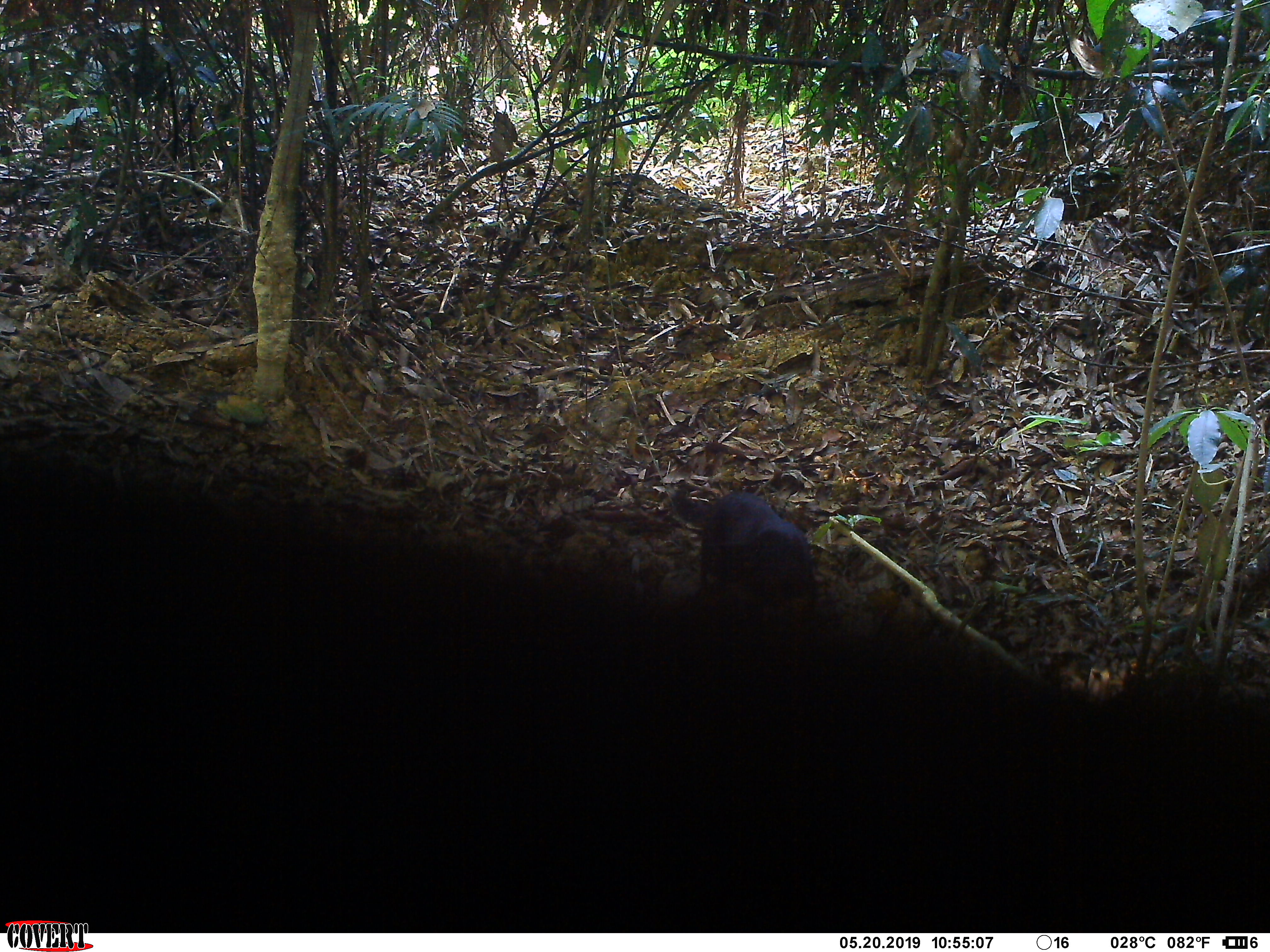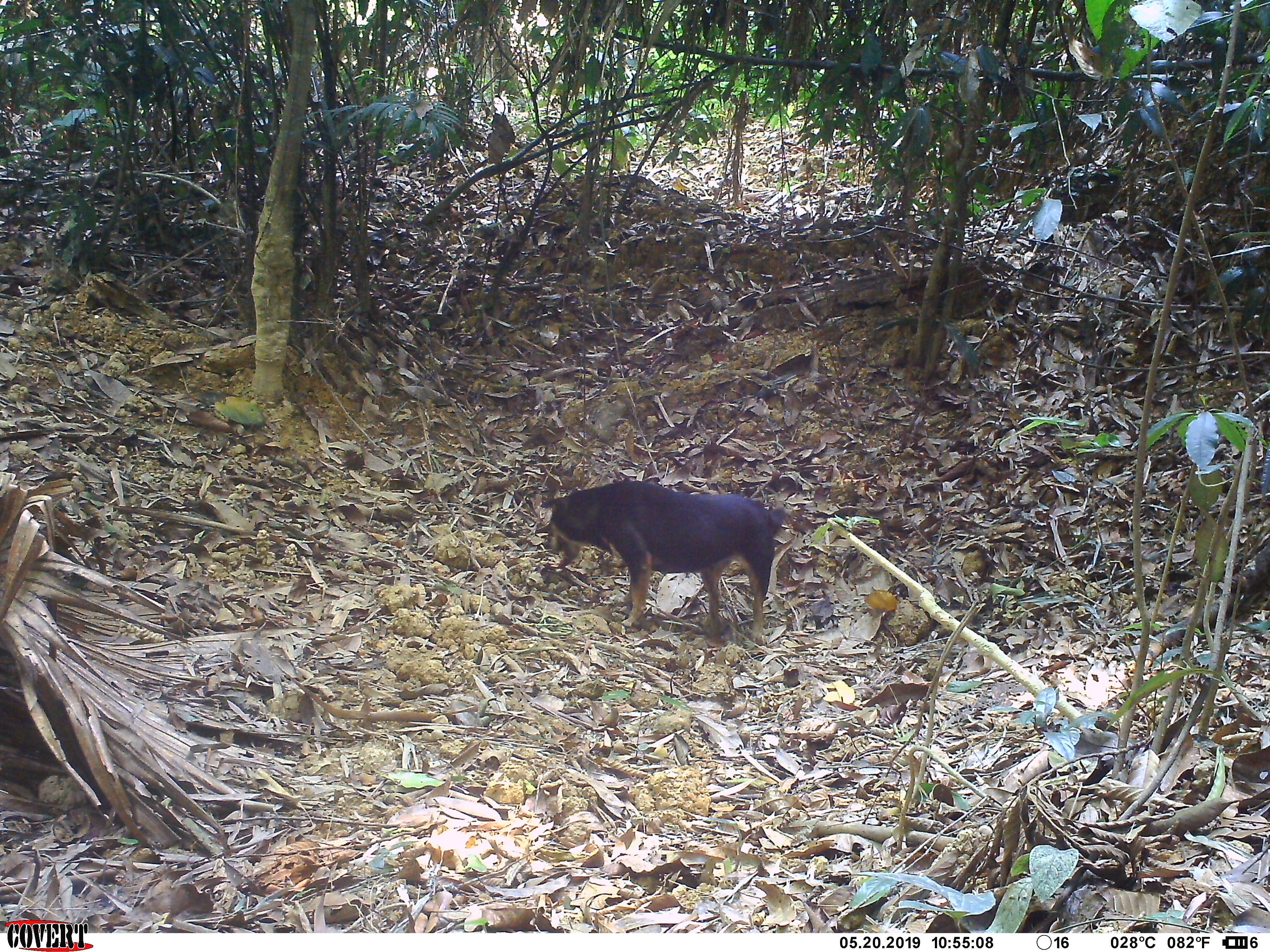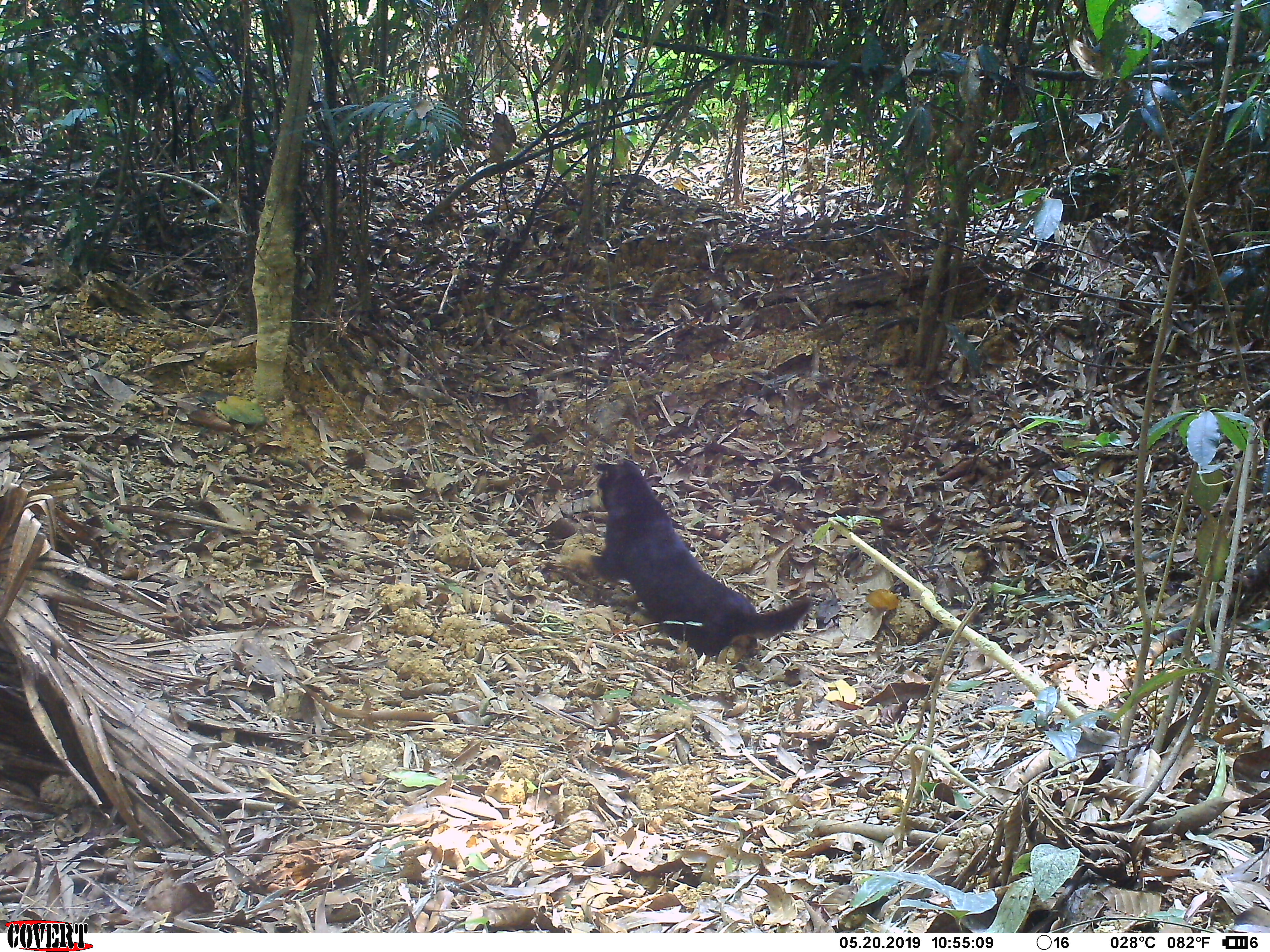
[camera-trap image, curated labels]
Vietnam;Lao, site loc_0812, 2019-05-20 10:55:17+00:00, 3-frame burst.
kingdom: Animalia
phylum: Chordata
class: Mammalia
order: Carnivora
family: Canidae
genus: Canis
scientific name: Canis familiaris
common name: domestic dog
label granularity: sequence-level